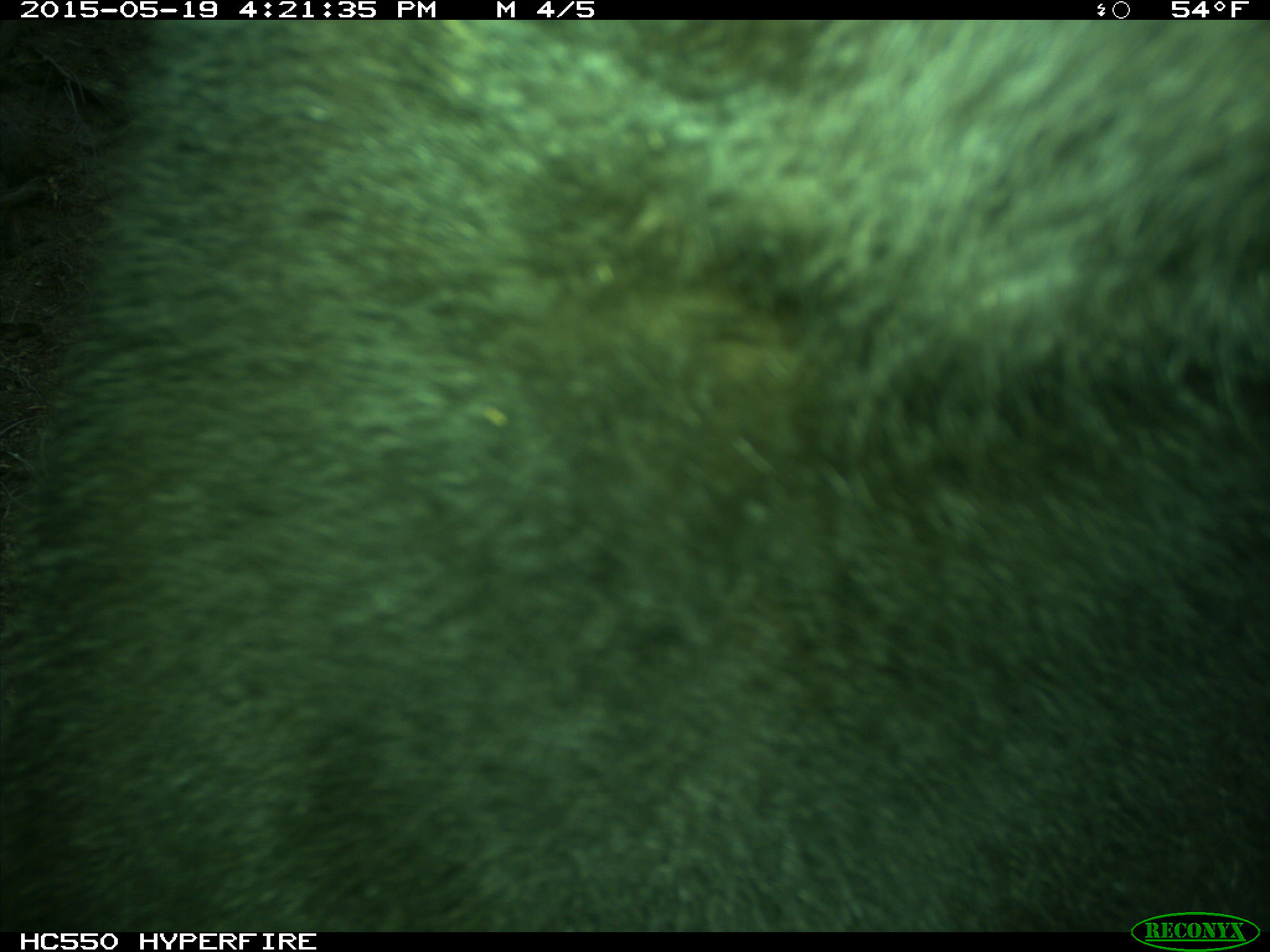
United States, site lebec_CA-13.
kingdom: Animalia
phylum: Chordata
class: Mammalia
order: Carnivora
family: Ursidae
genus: Ursus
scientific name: Ursus americanus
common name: american black bear